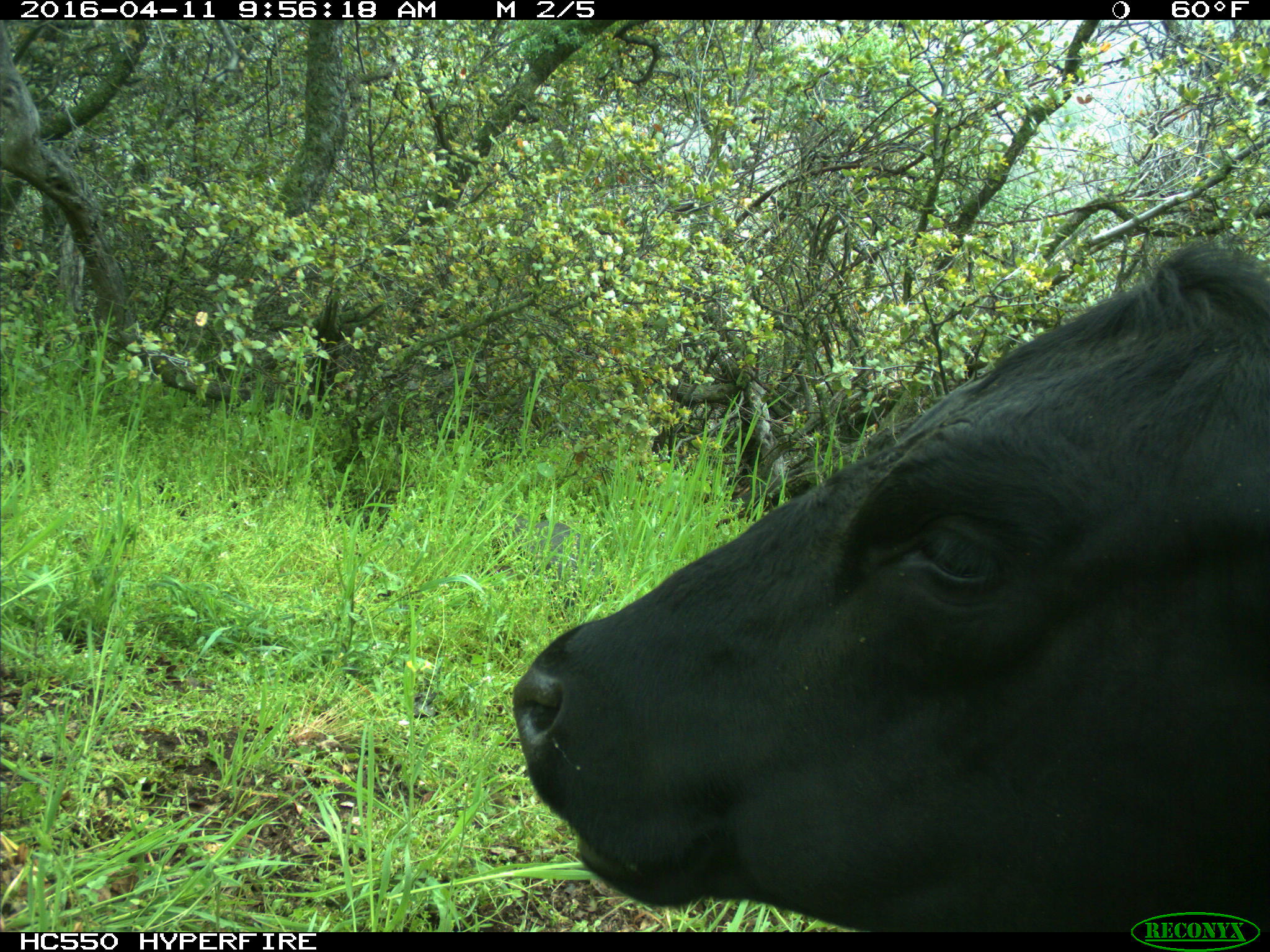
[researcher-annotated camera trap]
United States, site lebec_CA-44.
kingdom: Animalia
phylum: Chordata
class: Mammalia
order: Artiodactyla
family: Bovidae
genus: Bos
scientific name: Bos taurus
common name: domestic cow